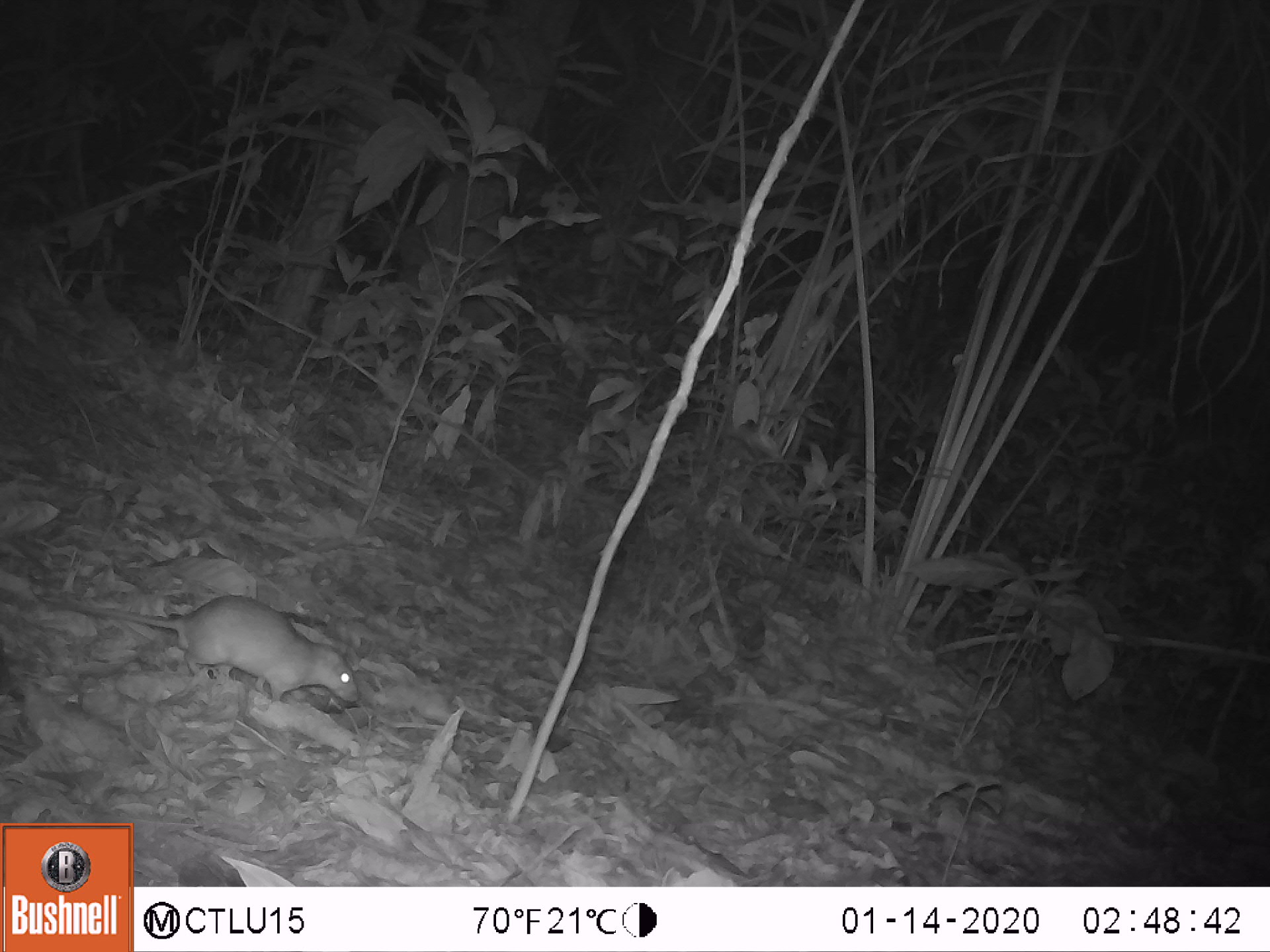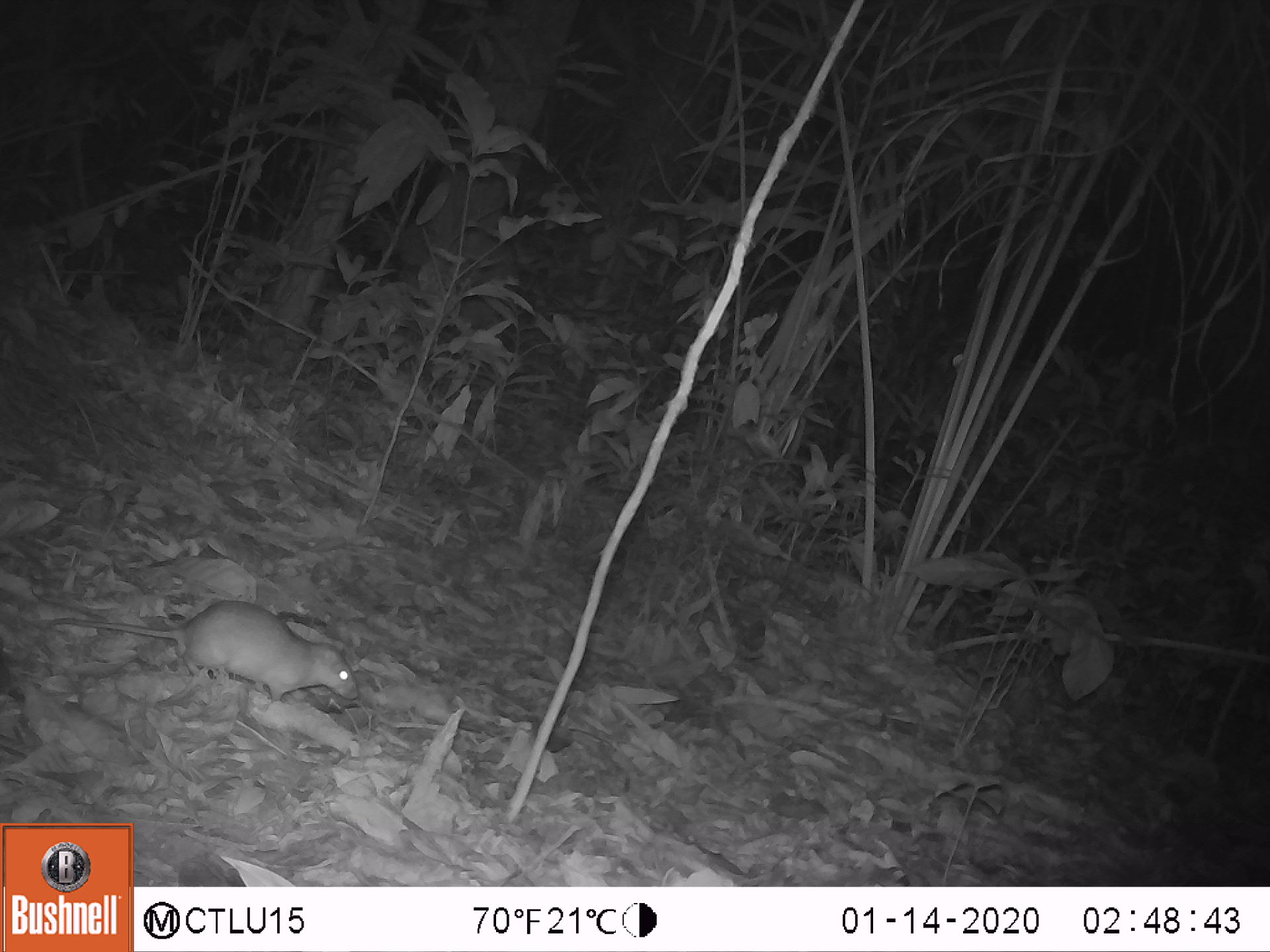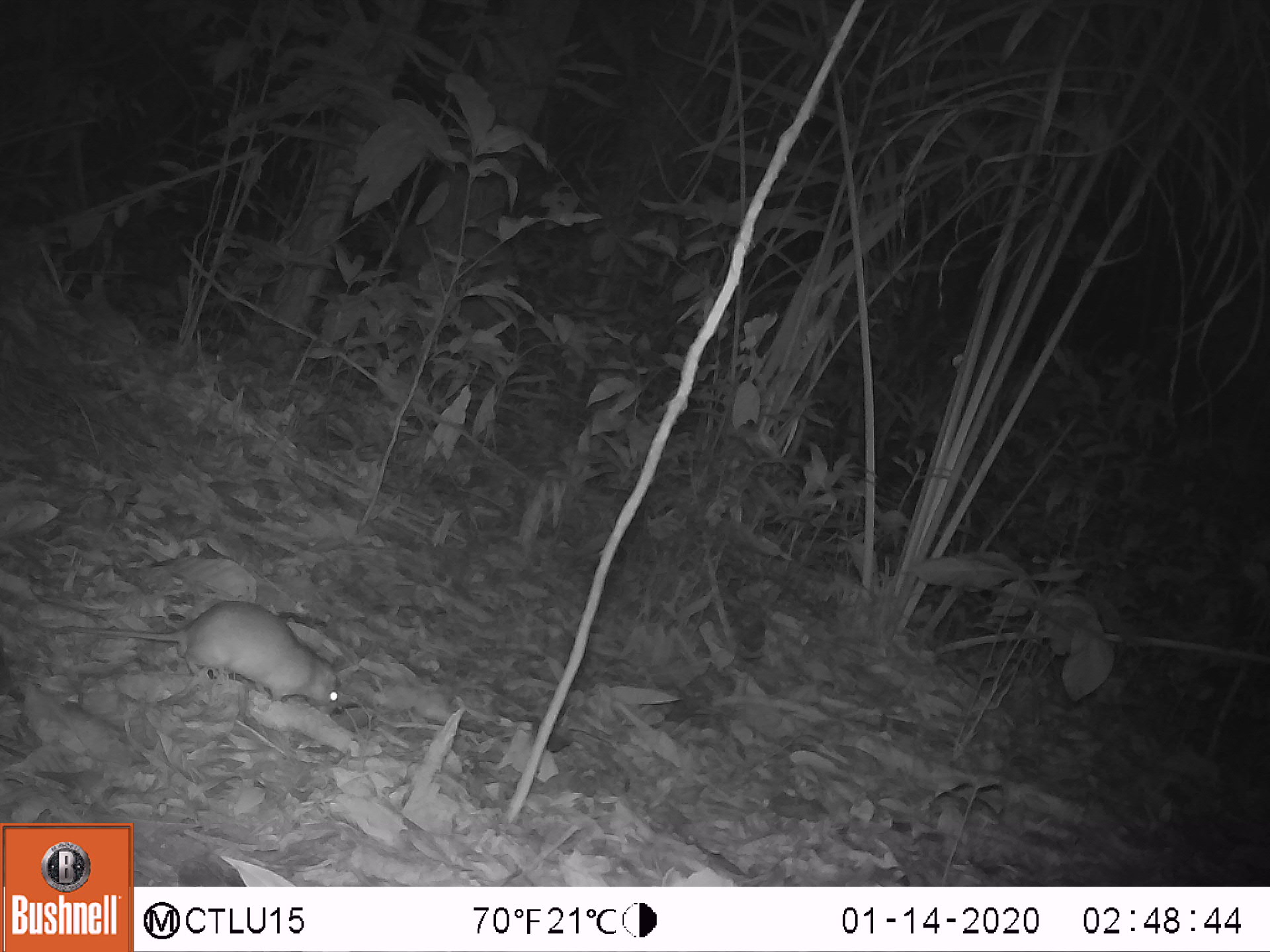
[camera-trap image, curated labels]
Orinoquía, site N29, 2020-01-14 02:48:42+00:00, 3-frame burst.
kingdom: Animalia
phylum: Chordata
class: Mammalia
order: Rodentia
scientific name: Rodentia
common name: rodent